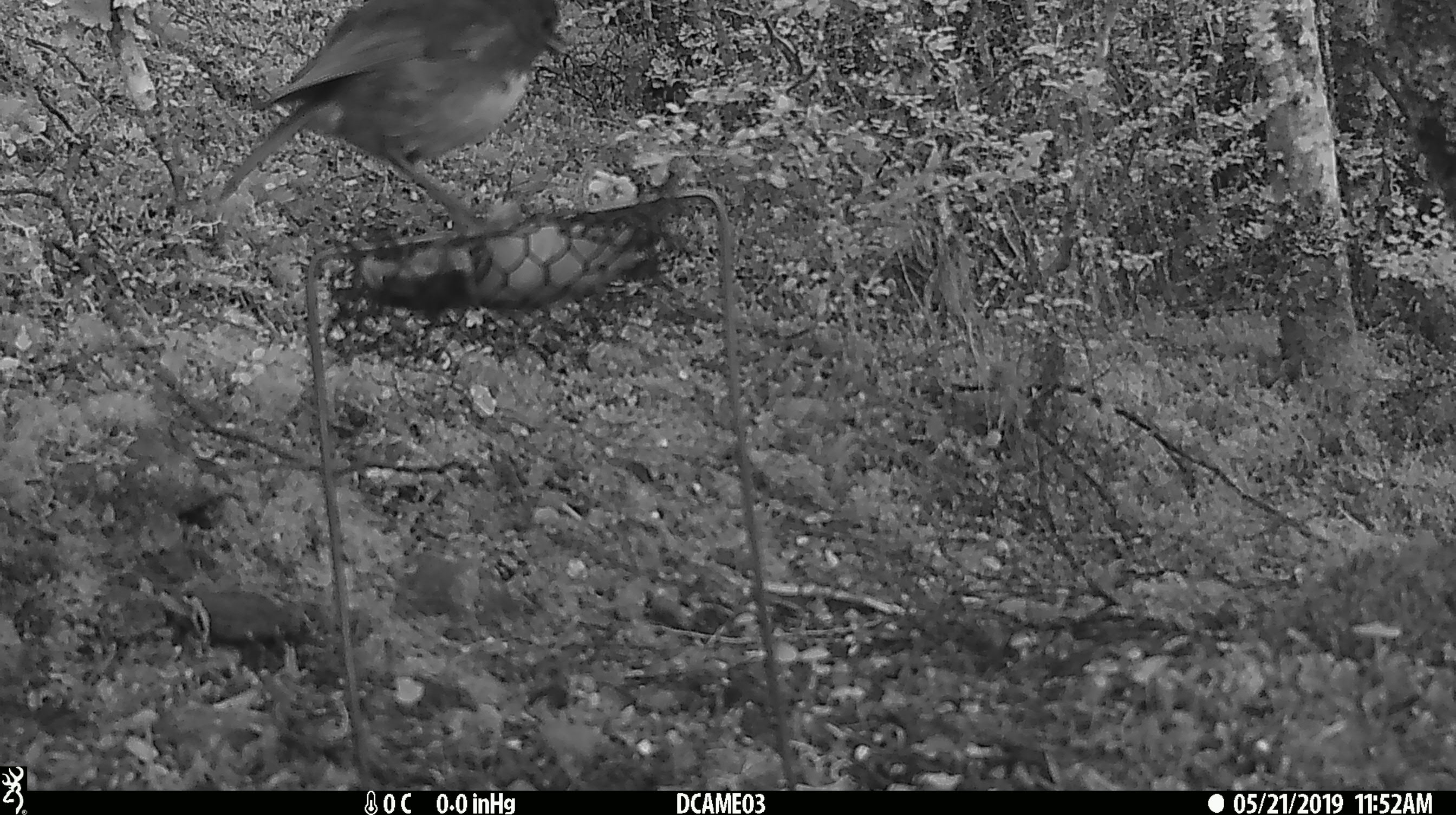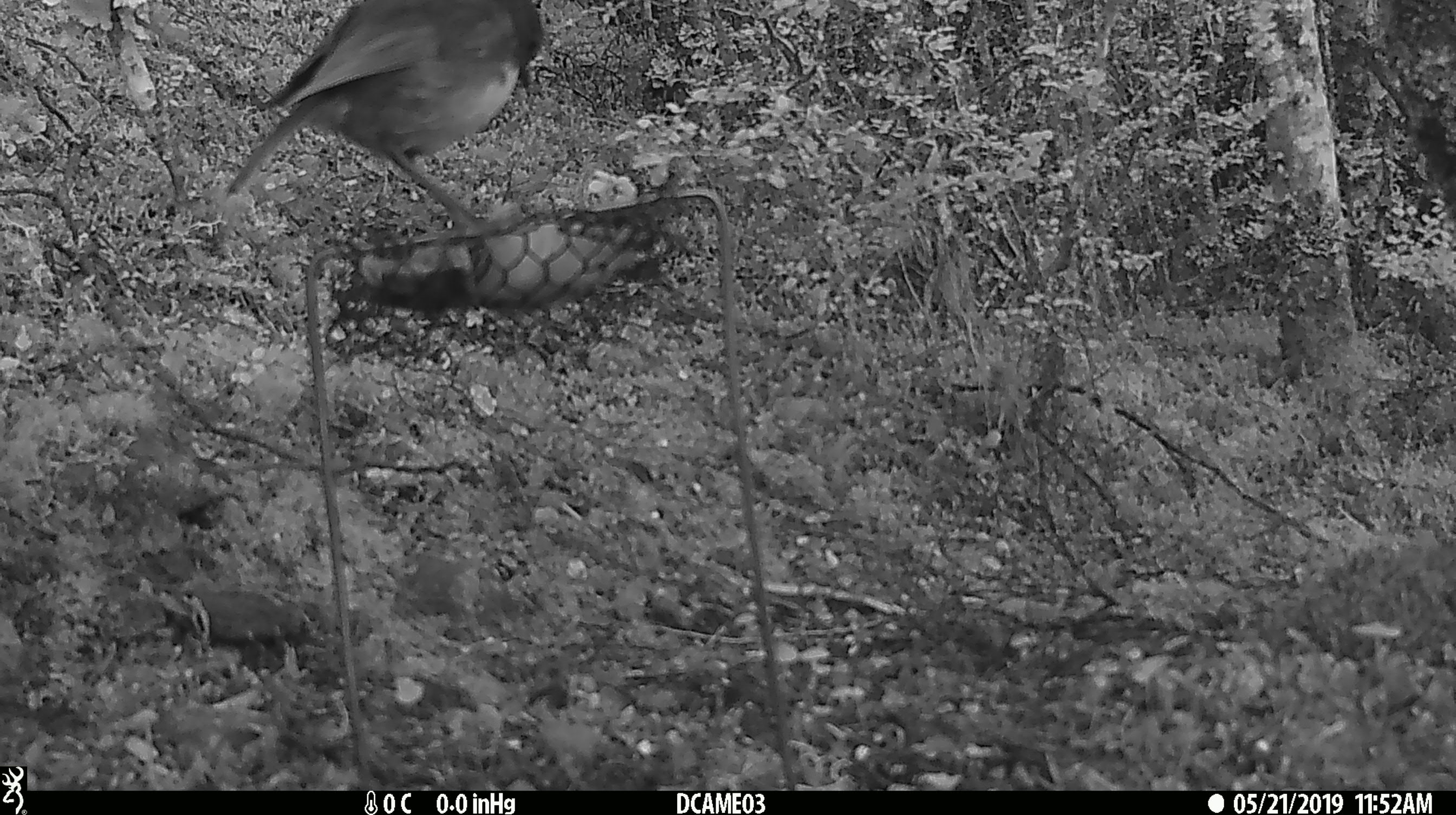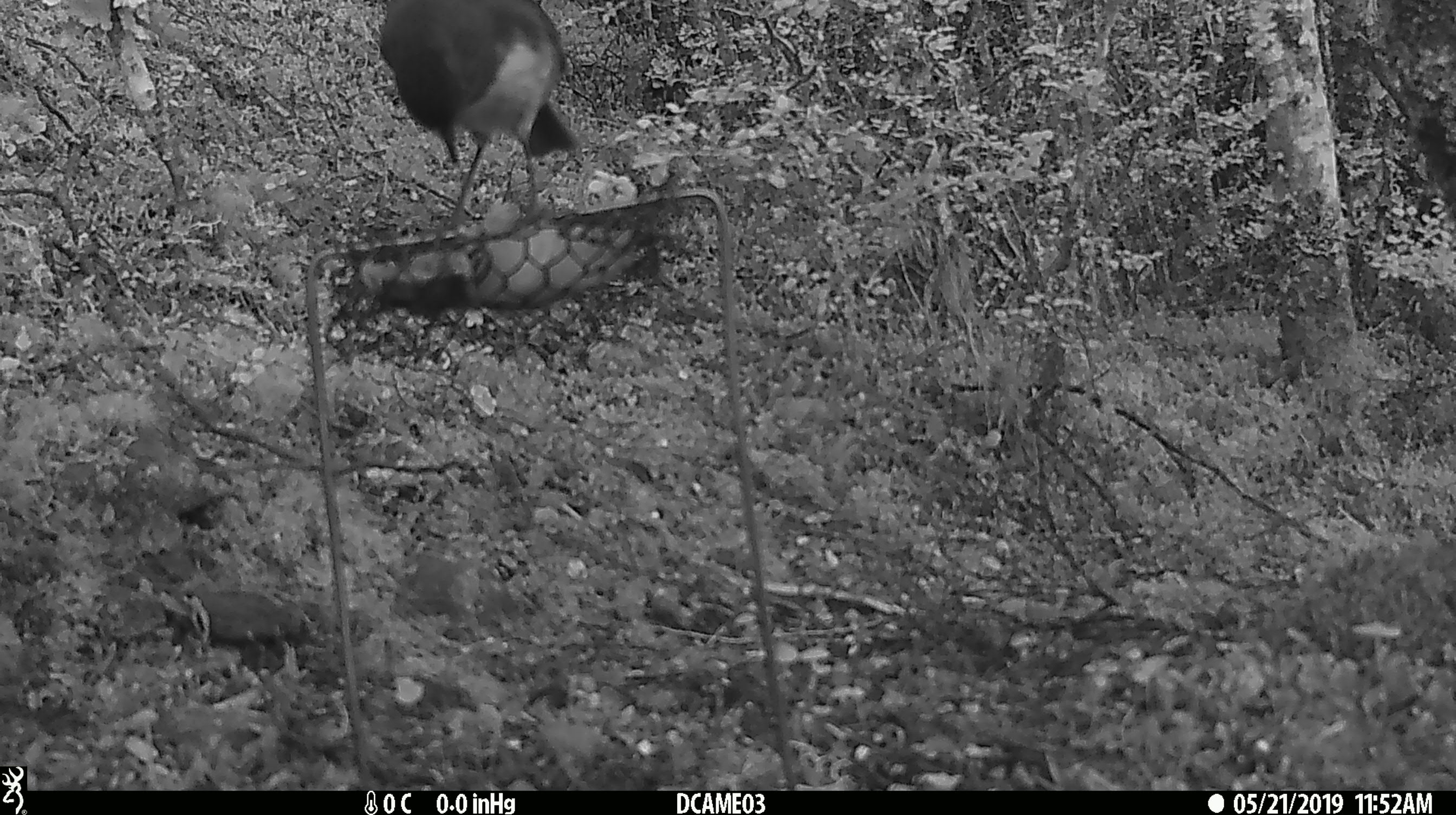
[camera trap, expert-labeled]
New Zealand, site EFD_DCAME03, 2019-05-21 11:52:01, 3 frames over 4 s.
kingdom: Animalia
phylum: Chordata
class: Aves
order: Passeriformes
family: Petroicidae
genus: Petroica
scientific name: Petroica australis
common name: new zealand robin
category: robin